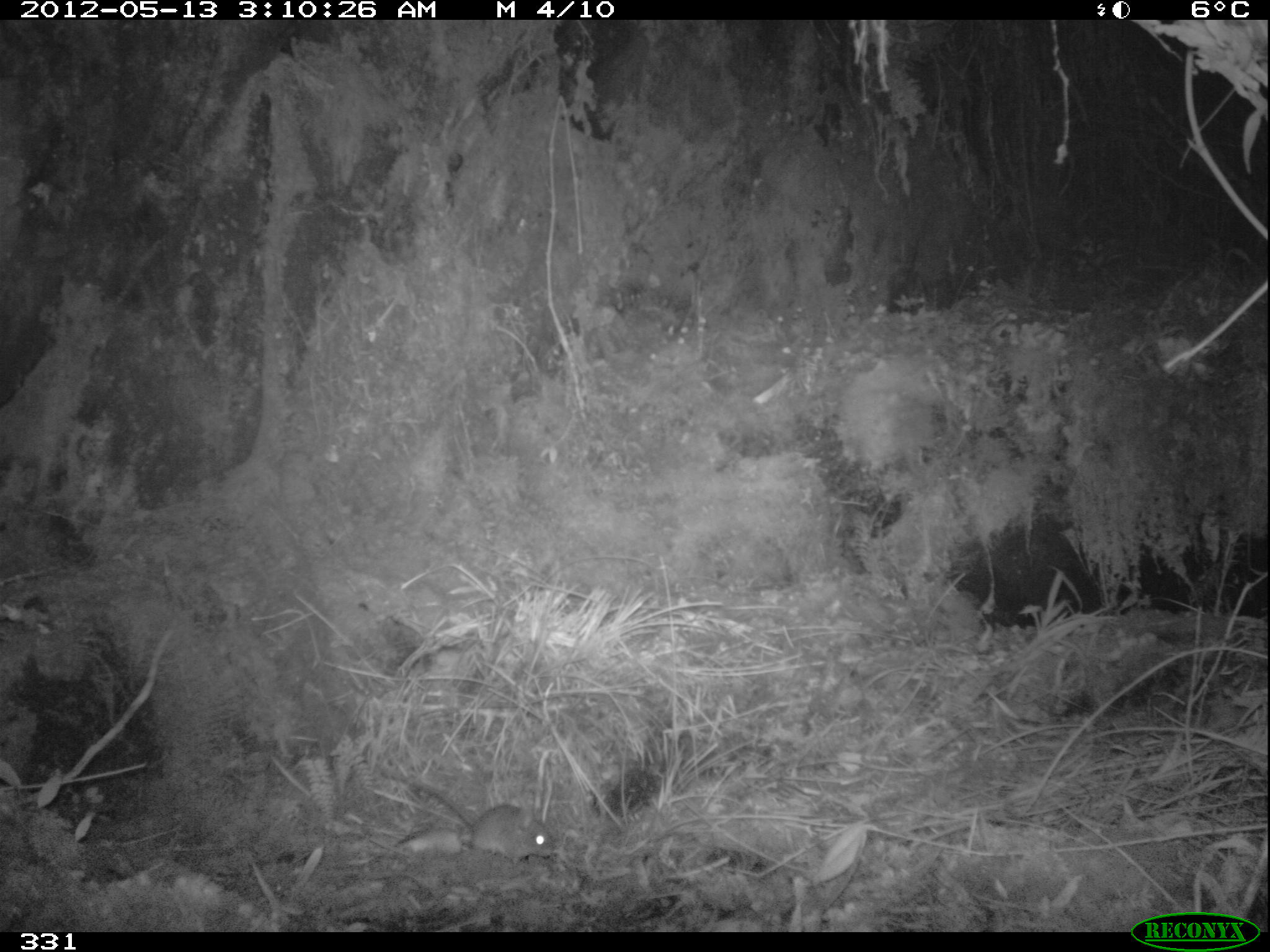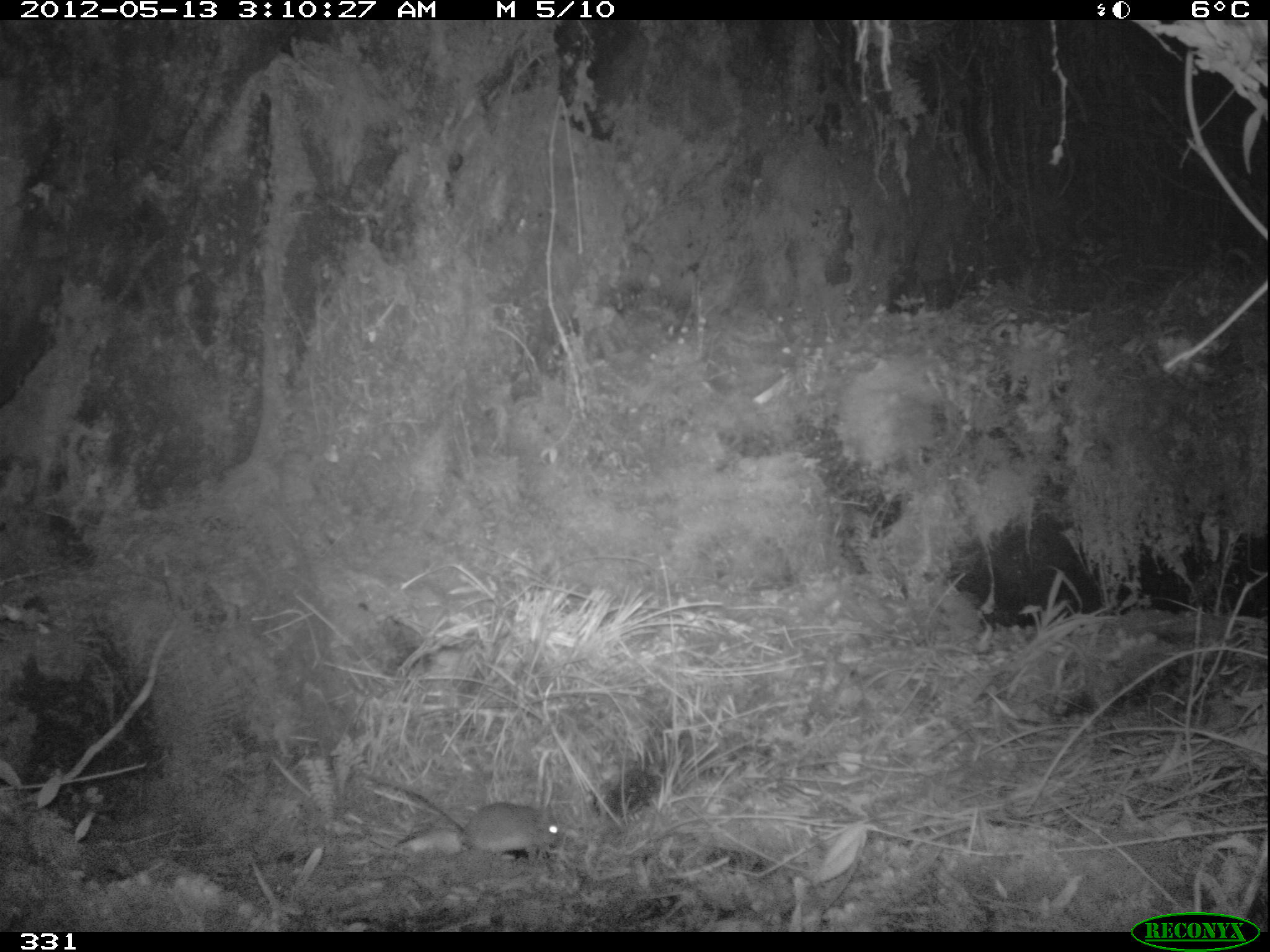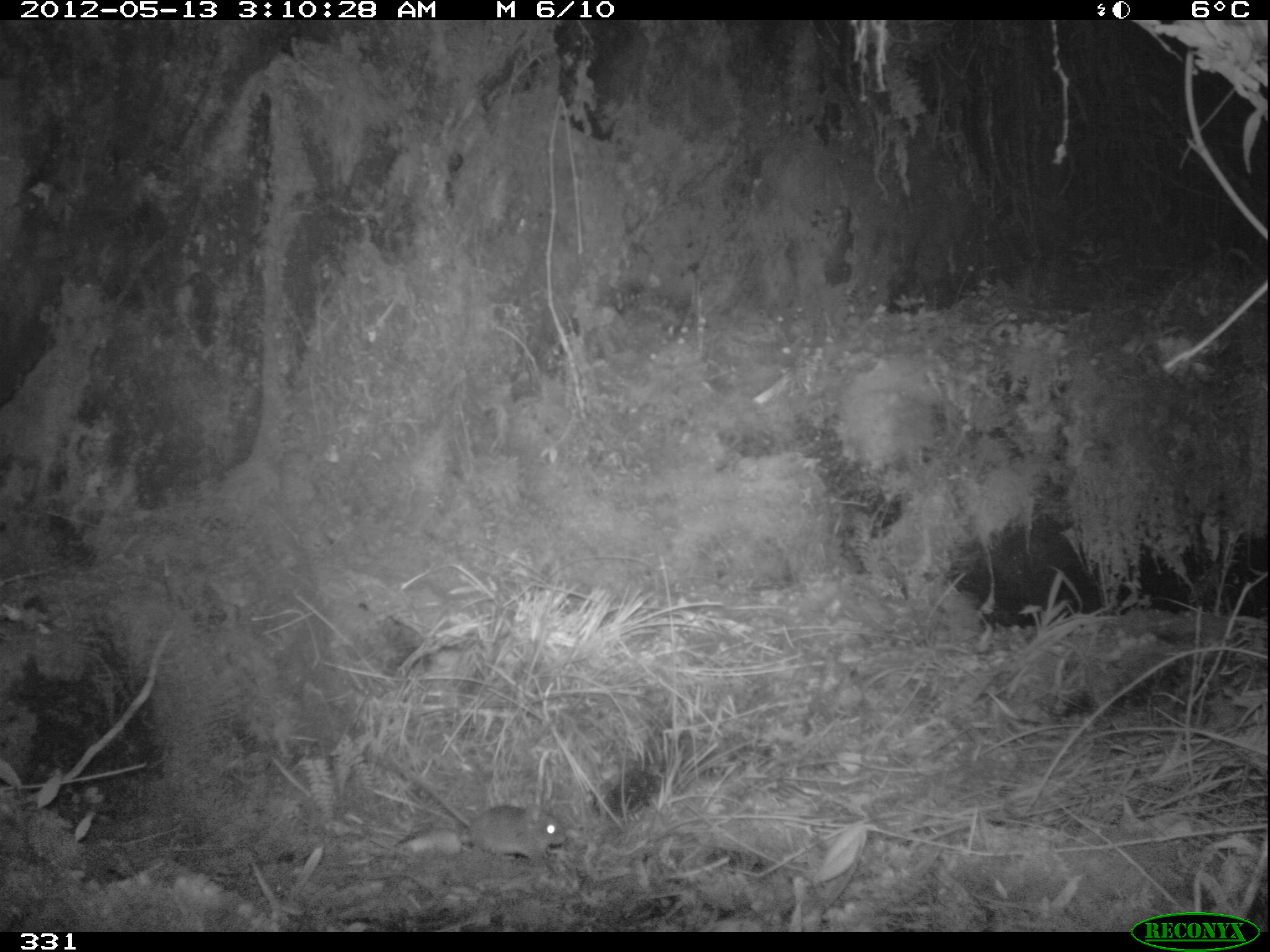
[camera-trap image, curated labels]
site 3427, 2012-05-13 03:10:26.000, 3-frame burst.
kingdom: Animalia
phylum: Chordata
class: Mammalia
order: Rodentia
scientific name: Rodentia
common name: rodents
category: unknown rodent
Unknown rodent (rodents) (Rodentia).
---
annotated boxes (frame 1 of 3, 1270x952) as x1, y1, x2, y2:
unknown rodent: 376, 767, 555, 867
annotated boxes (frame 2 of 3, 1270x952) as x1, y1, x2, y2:
unknown rodent: 363, 780, 561, 866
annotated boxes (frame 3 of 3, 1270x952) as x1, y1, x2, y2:
unknown rodent: 364, 749, 567, 865